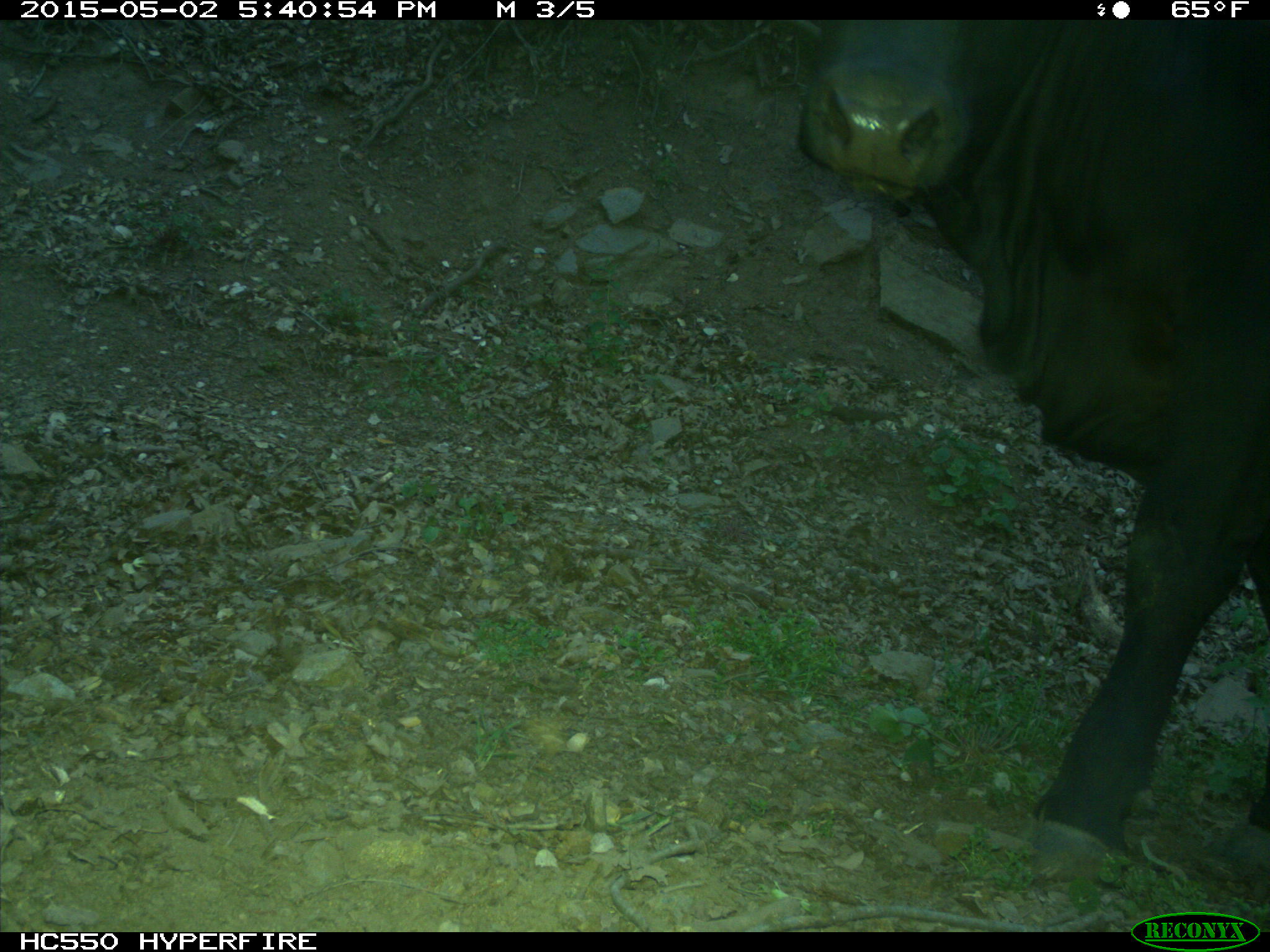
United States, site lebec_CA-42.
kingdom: Animalia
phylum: Chordata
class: Mammalia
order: Artiodactyla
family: Bovidae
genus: Bos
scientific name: Bos taurus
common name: domestic cow